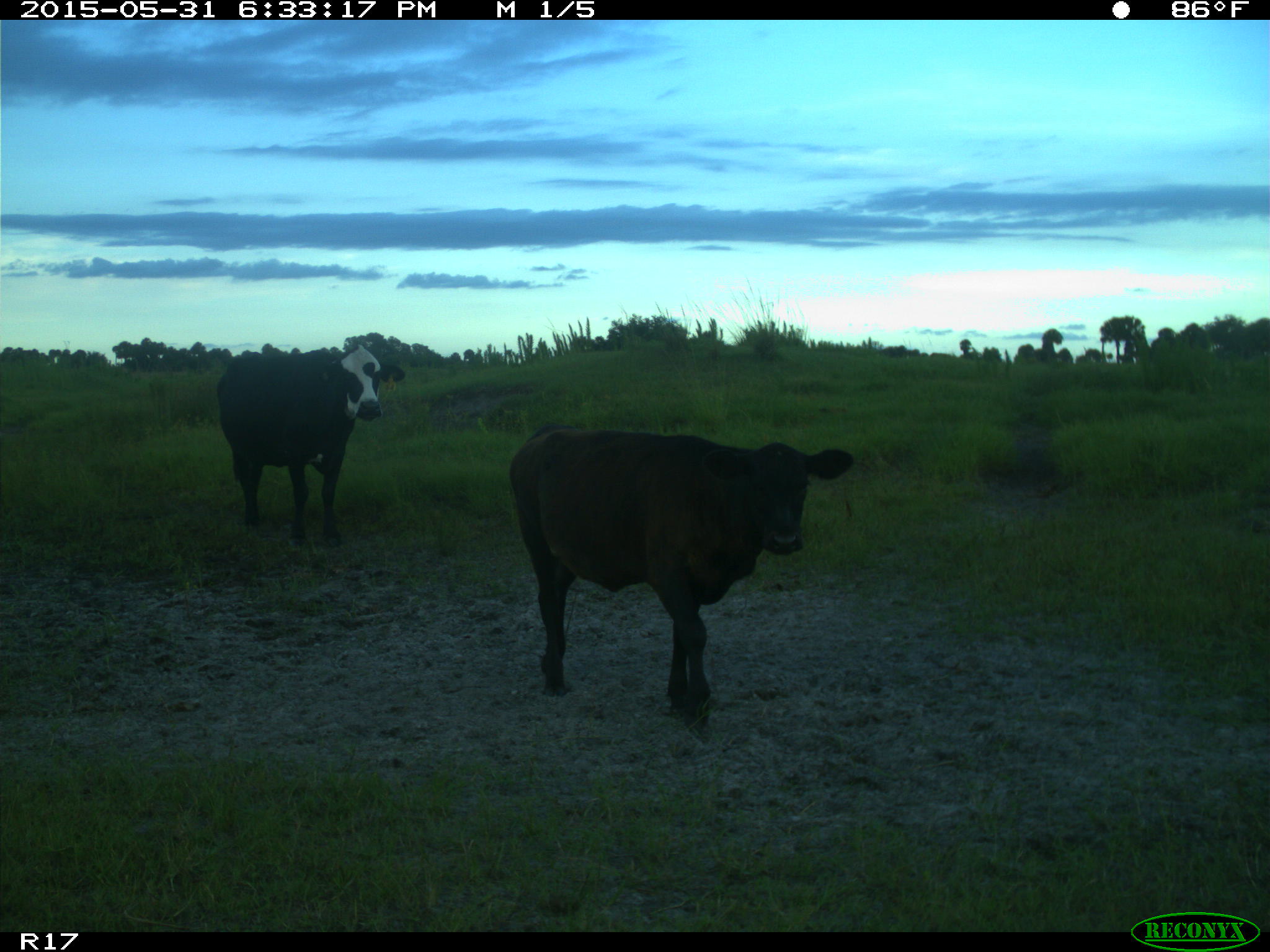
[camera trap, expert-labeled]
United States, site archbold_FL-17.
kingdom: Animalia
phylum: Chordata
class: Mammalia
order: Artiodactyla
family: Bovidae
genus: Bos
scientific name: Bos taurus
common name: domestic cow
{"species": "Bos taurus (domestic cow)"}